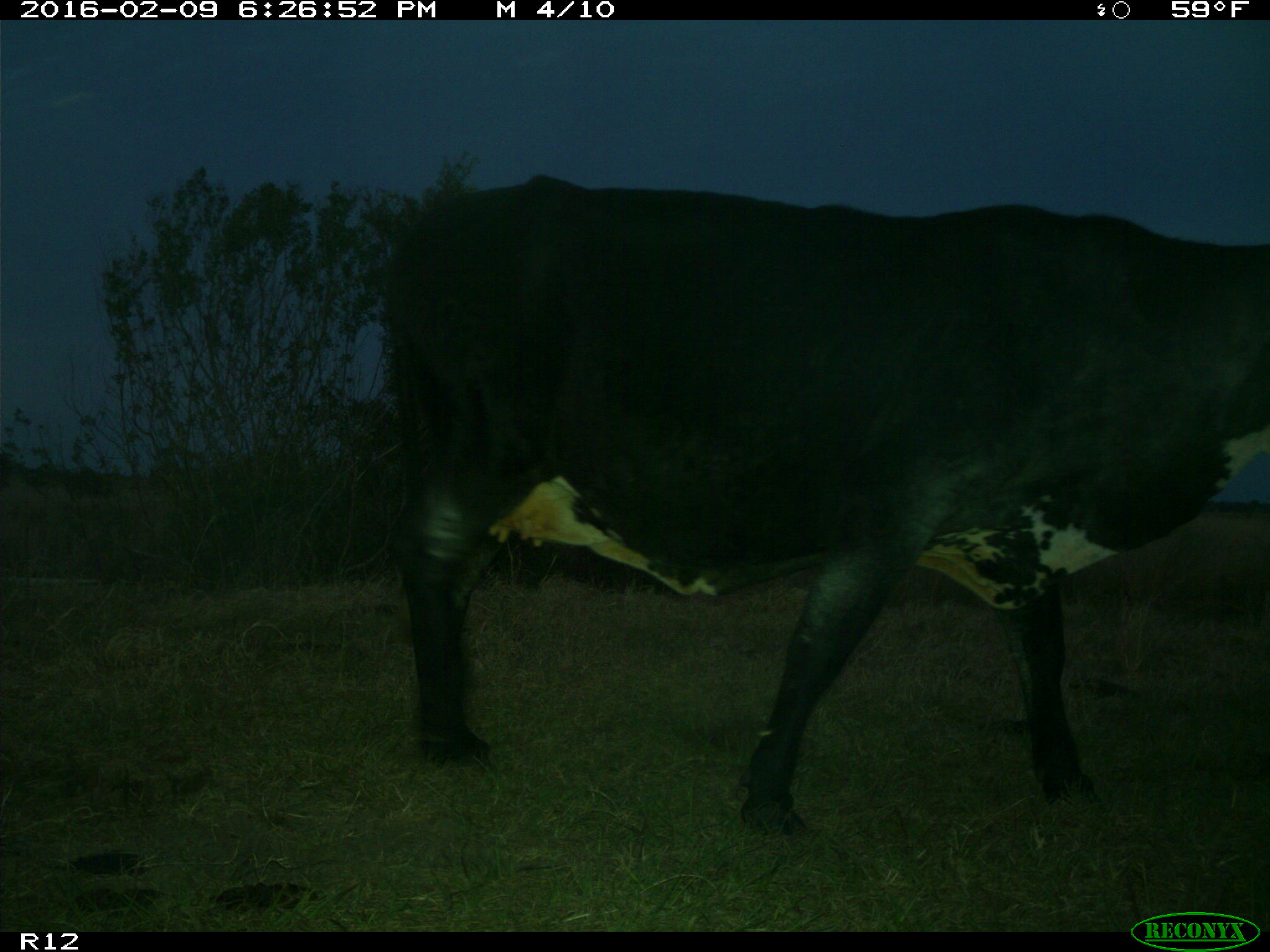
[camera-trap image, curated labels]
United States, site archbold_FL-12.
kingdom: Animalia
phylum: Chordata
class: Mammalia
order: Artiodactyla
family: Bovidae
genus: Bos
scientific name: Bos taurus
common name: domestic cow